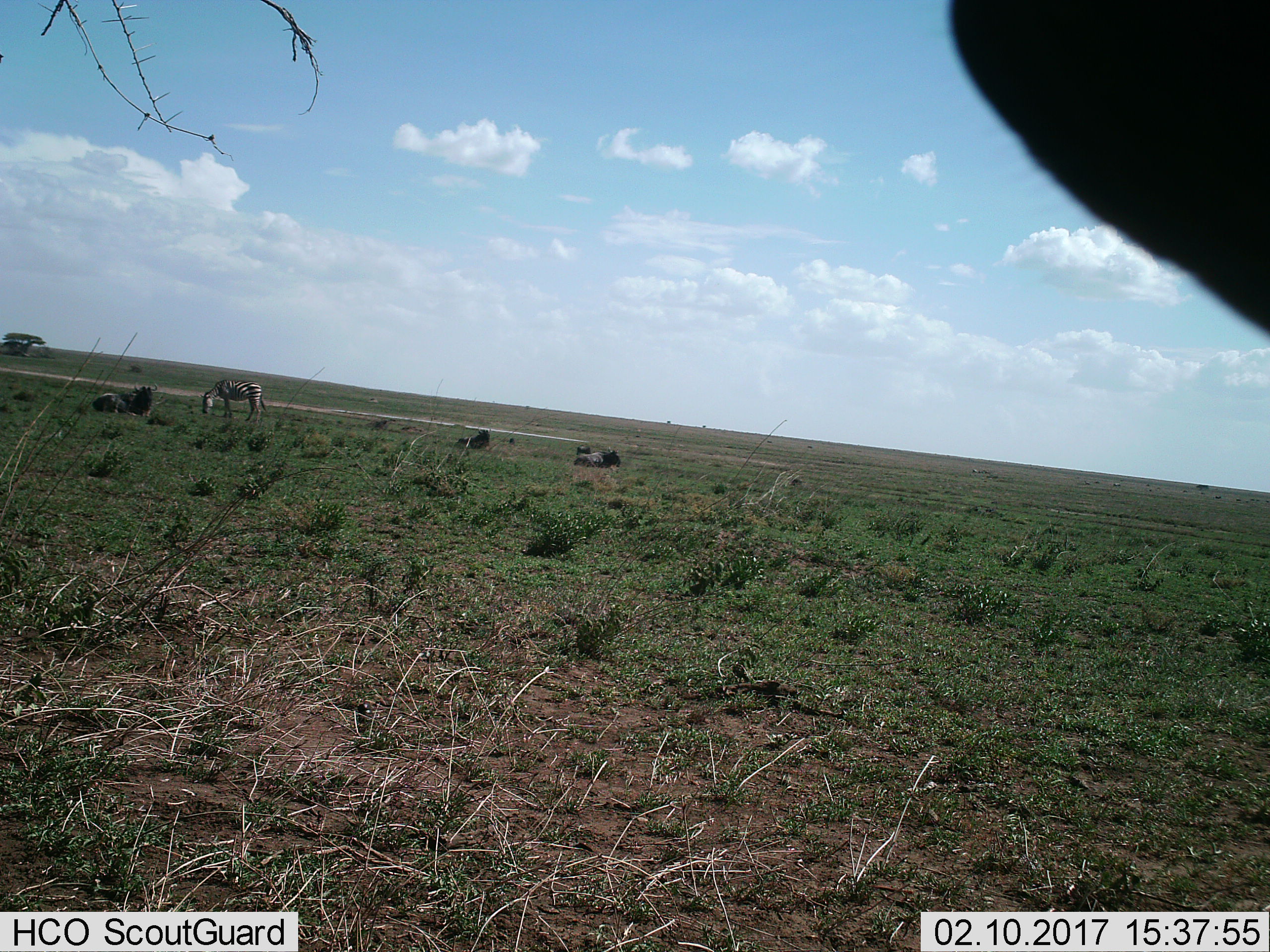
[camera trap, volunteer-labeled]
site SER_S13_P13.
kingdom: Animalia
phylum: Chordata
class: Mammalia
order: Perissodactyla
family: Equidae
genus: Equus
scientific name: Equus quagga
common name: plains zebra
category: zebraplains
Zebraplains (plains zebra) (Equus quagga), count 1. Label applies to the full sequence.